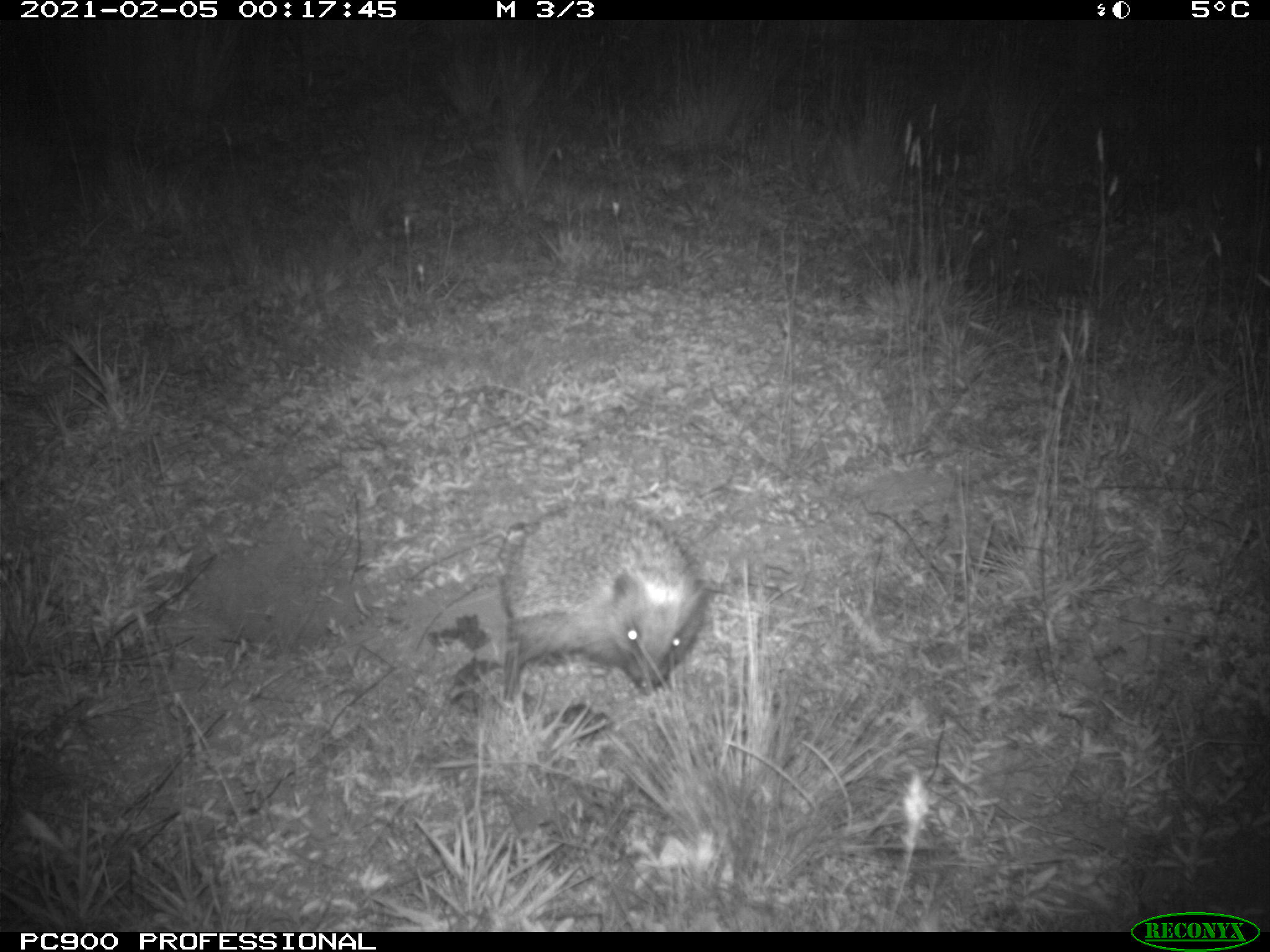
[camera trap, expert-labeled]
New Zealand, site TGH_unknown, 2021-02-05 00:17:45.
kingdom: Animalia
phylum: Chordata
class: Mammalia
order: Eulipotyphla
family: Erinaceidae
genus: Erinaceus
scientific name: Erinaceus europaeus europaeus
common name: european hedgehog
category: hedgehog